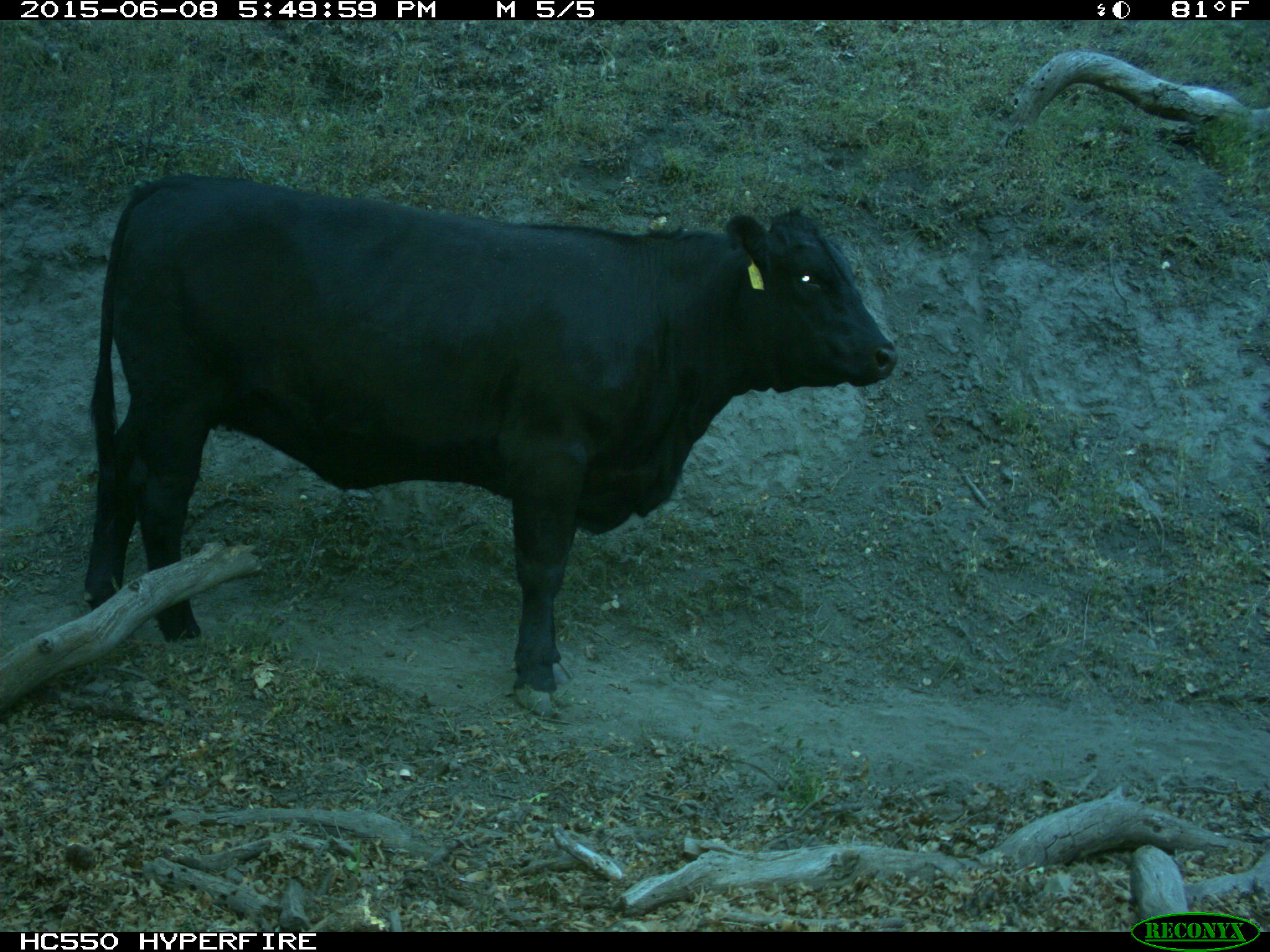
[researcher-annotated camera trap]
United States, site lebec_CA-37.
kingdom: Animalia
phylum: Chordata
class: Mammalia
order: Artiodactyla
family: Bovidae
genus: Bos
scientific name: Bos taurus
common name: domestic cow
Bos taurus (domestic cow).